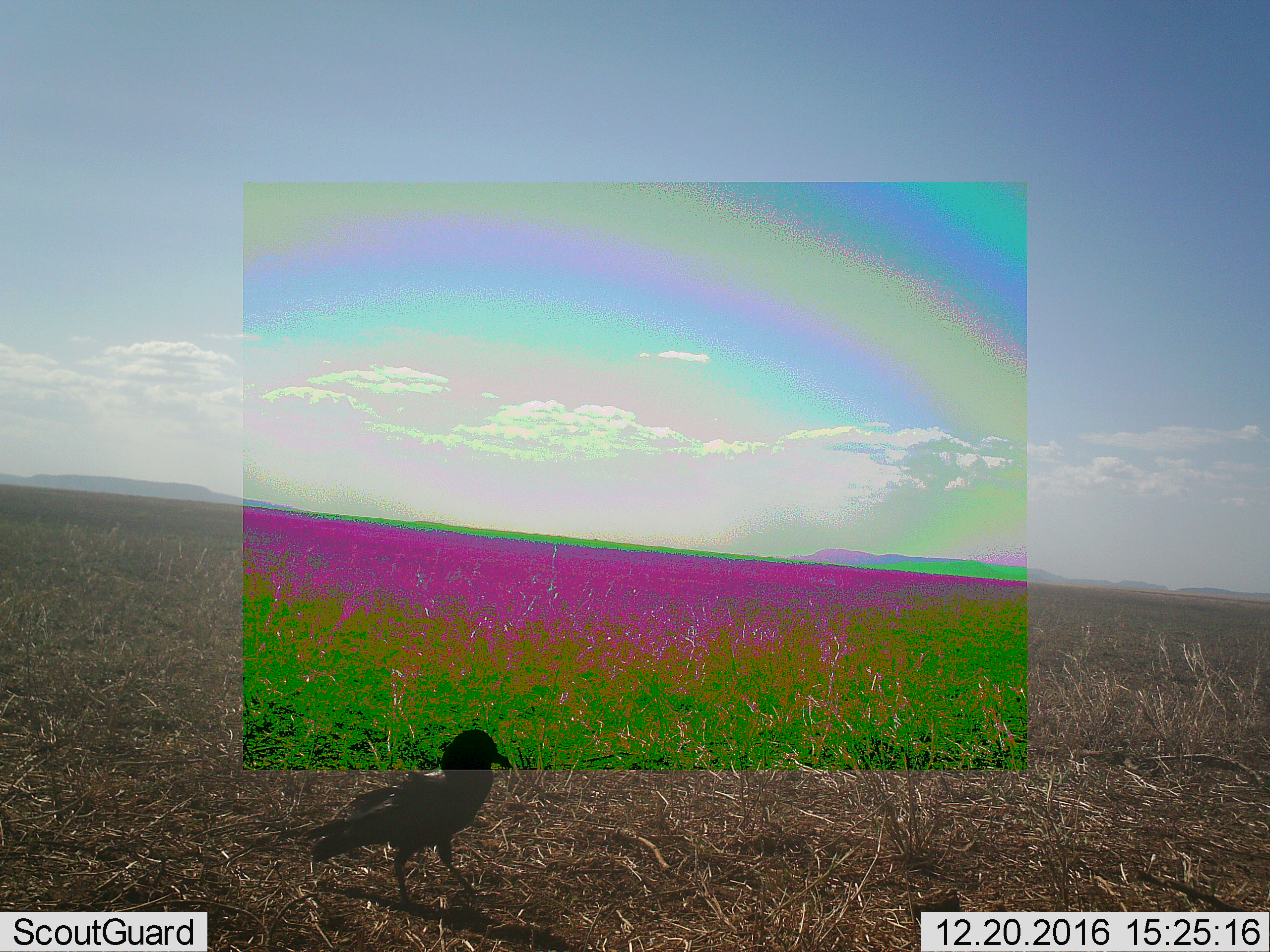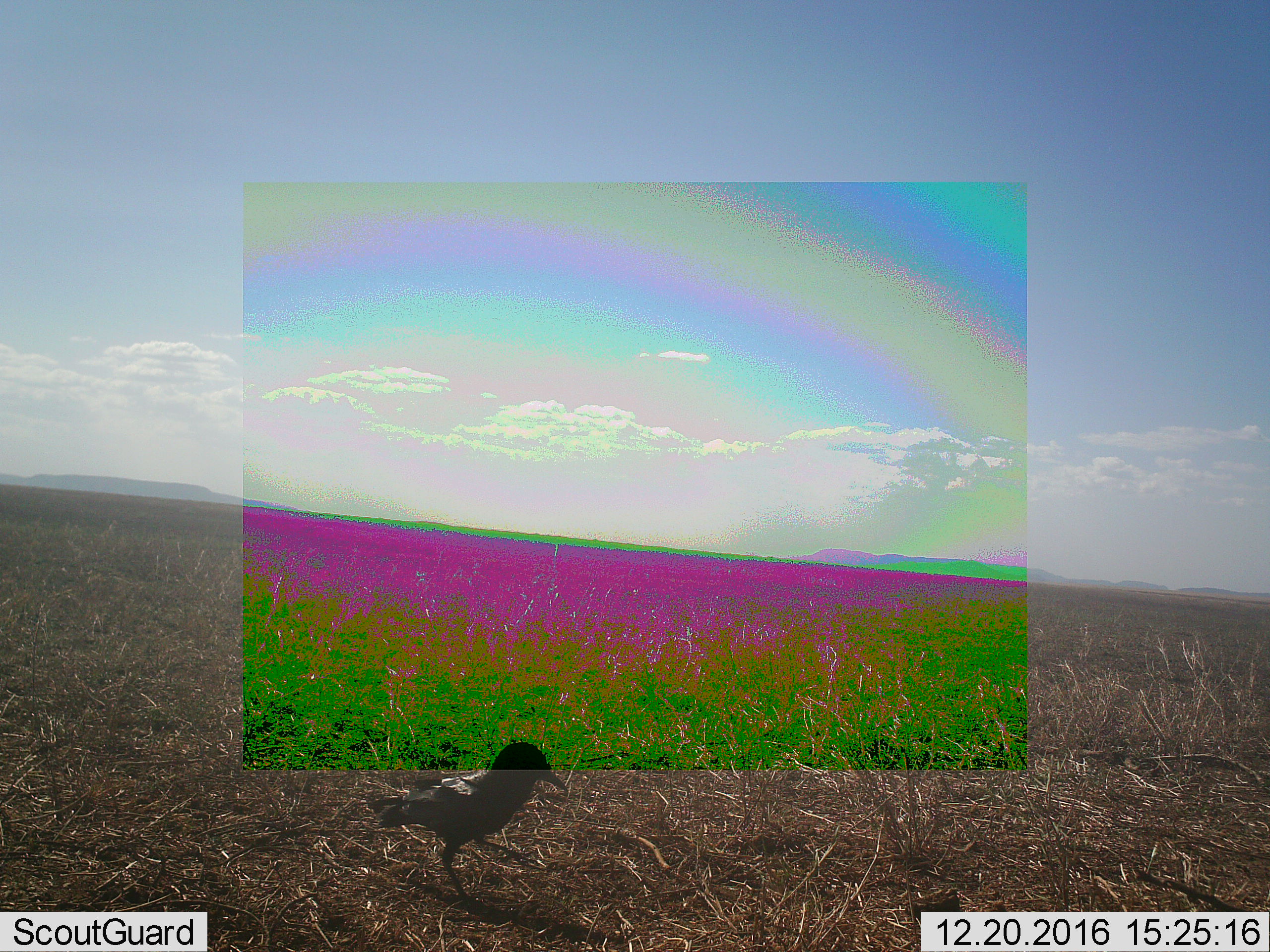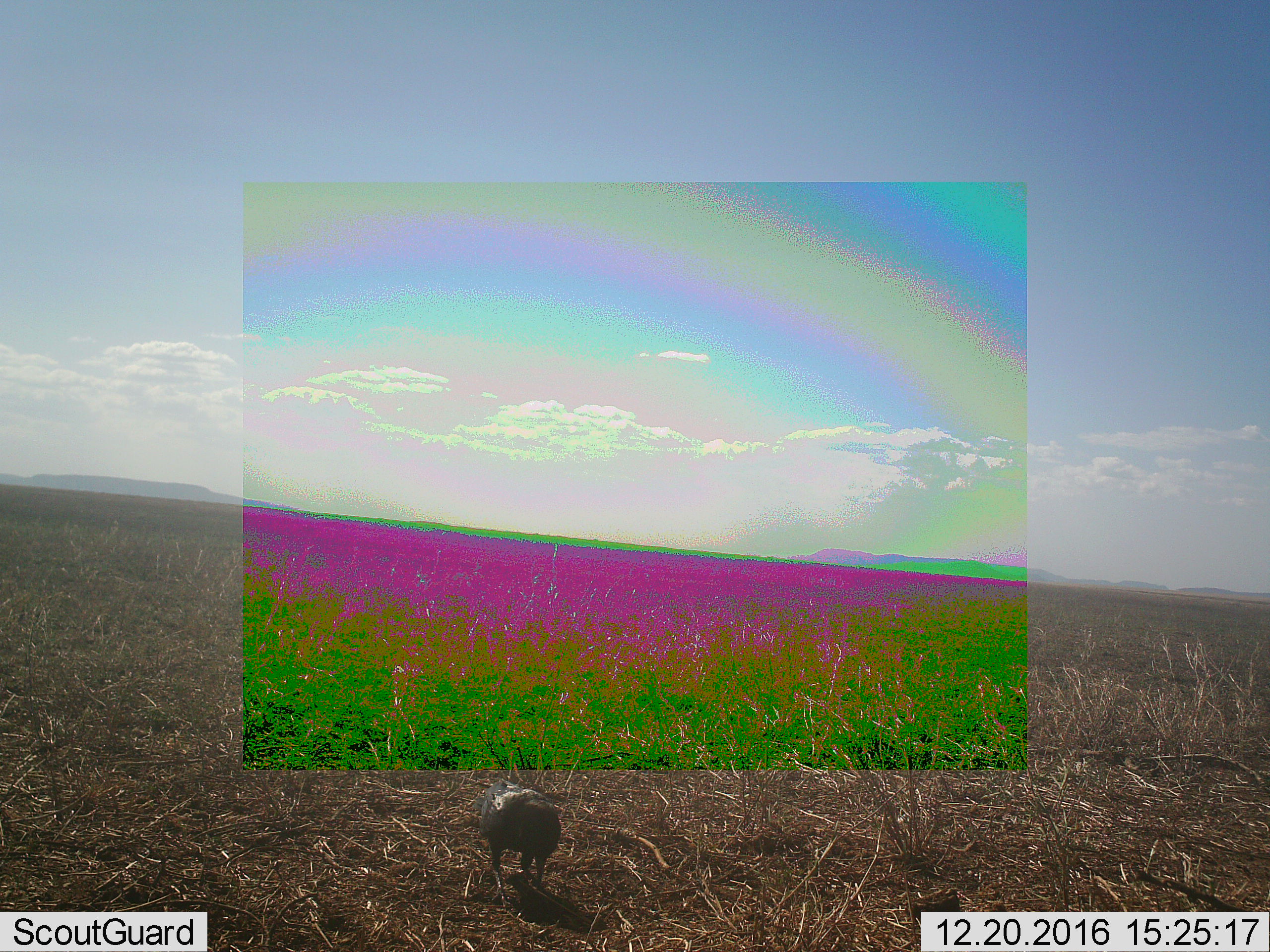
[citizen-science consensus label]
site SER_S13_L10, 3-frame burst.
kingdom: Animalia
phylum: Chordata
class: Aves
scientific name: Aves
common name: bird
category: birdother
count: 1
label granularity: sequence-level